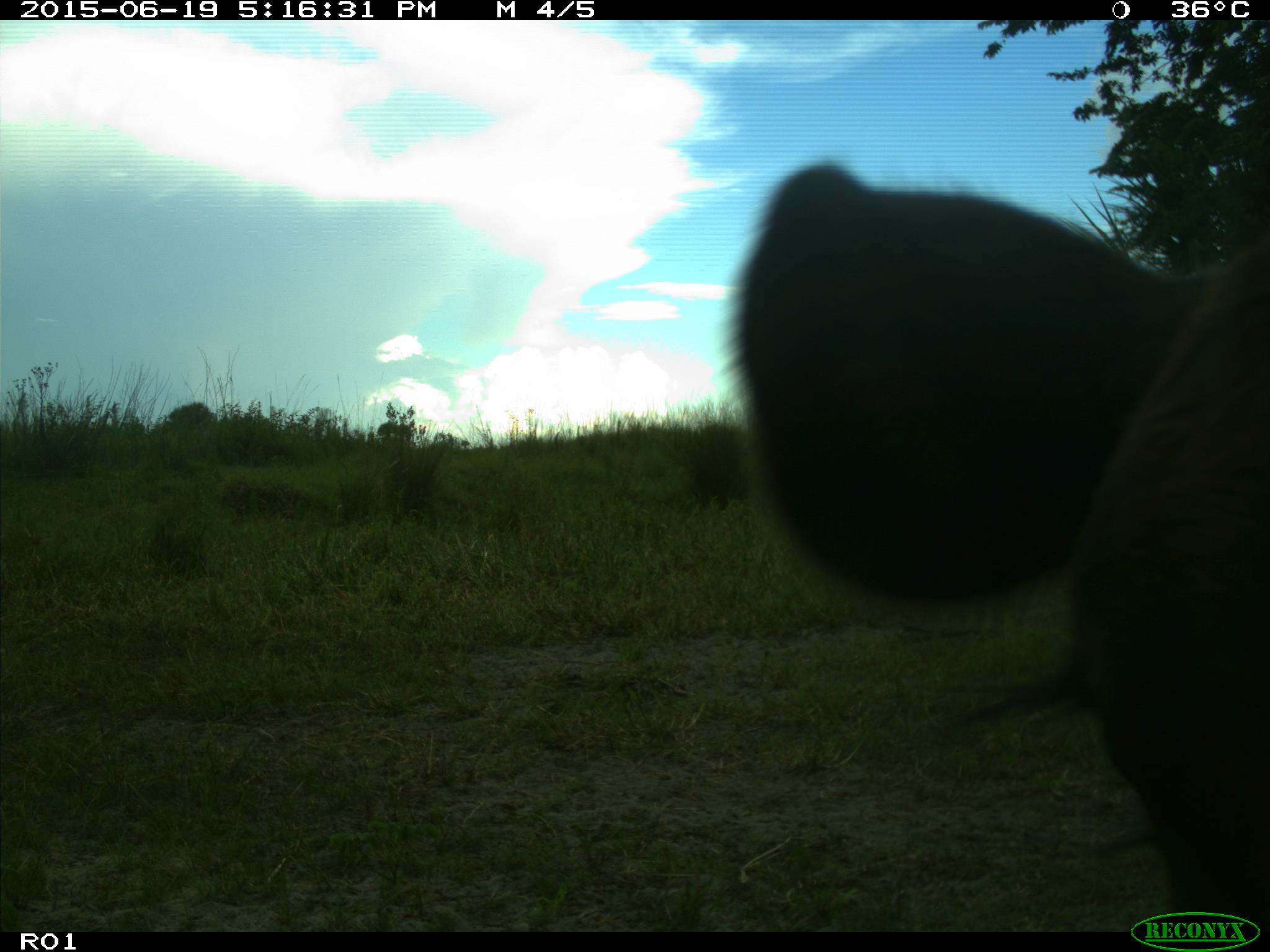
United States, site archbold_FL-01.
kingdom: Animalia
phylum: Chordata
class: Mammalia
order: Artiodactyla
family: Bovidae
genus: Bos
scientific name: Bos taurus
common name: domestic cow